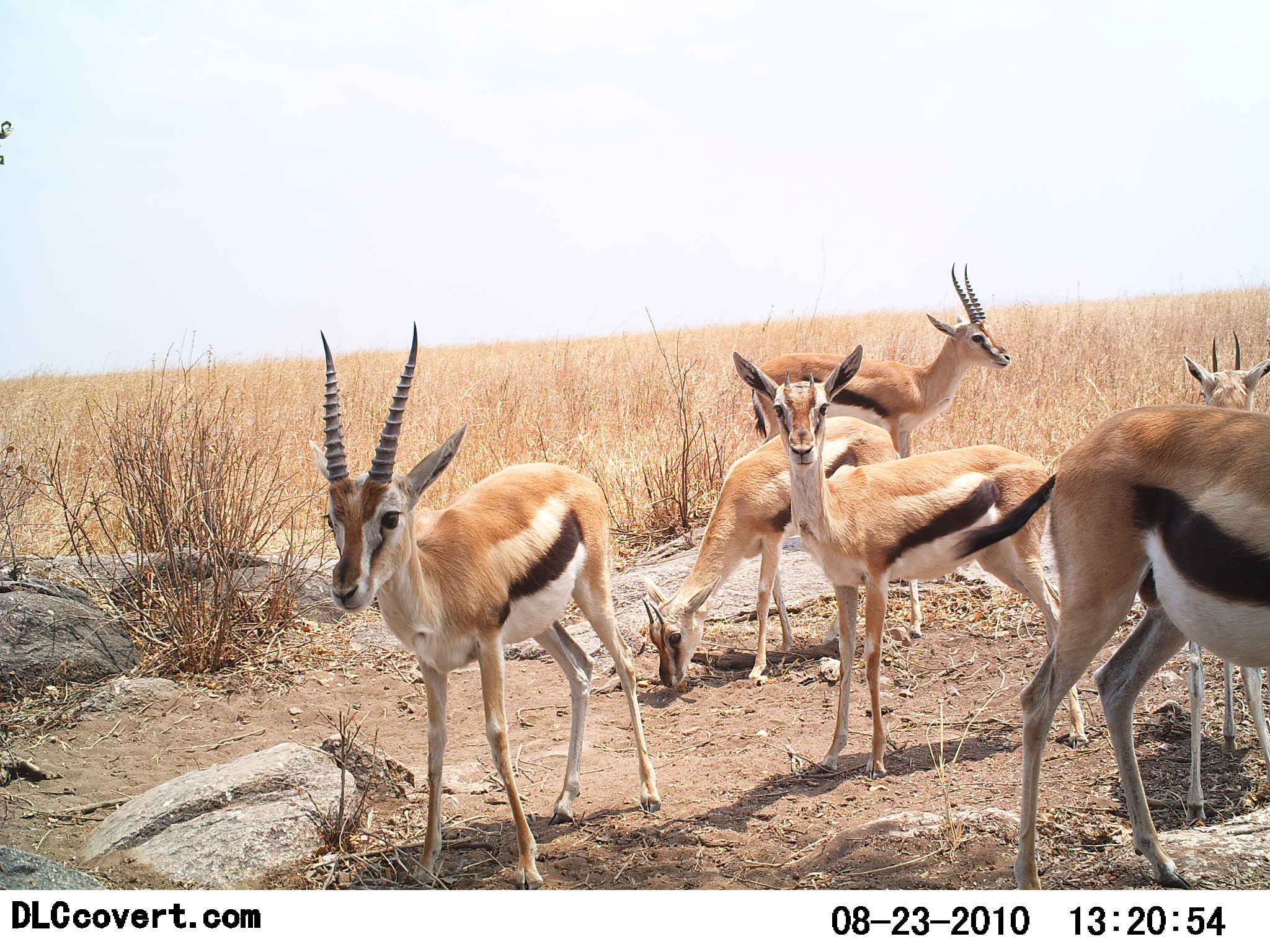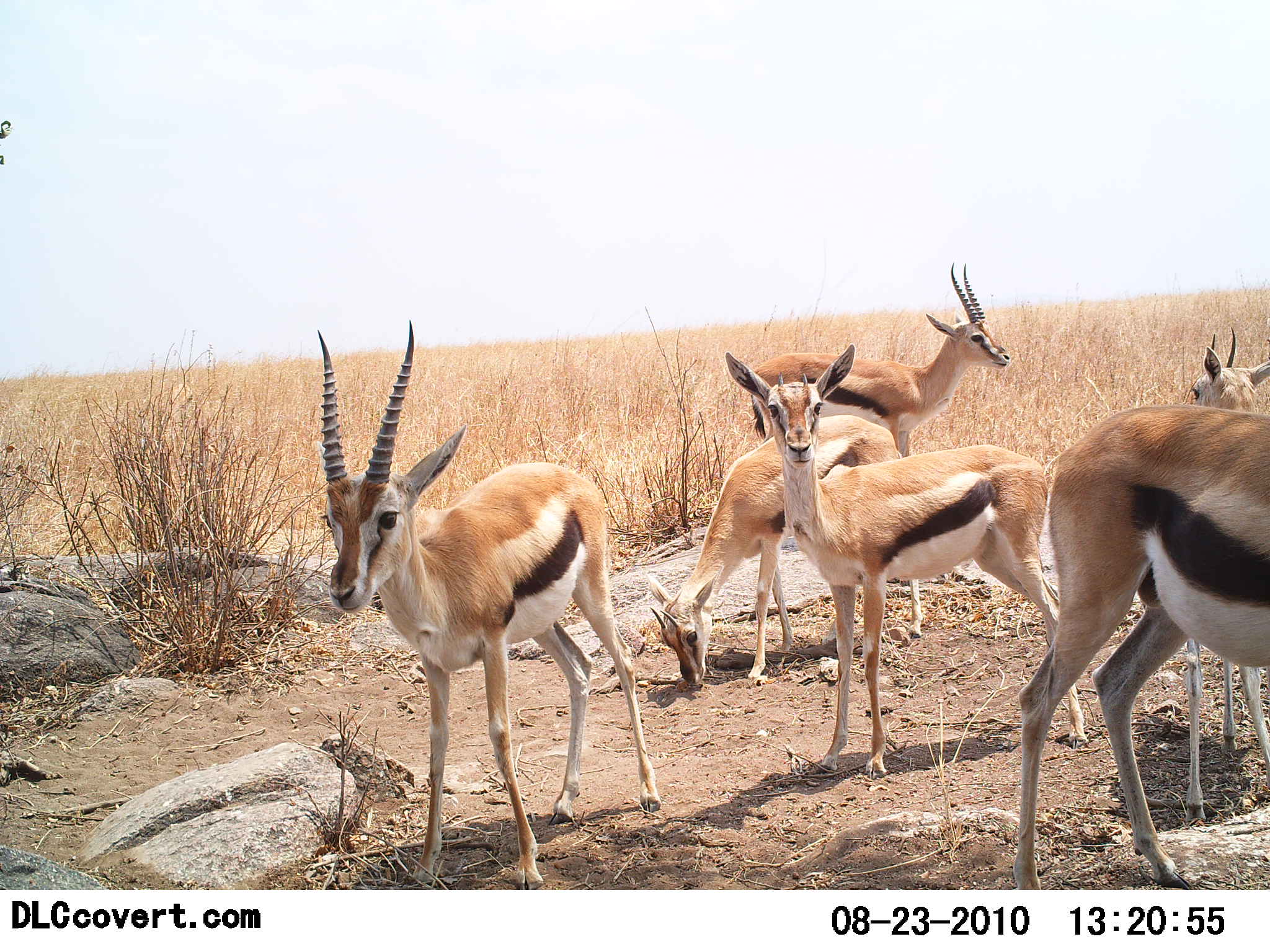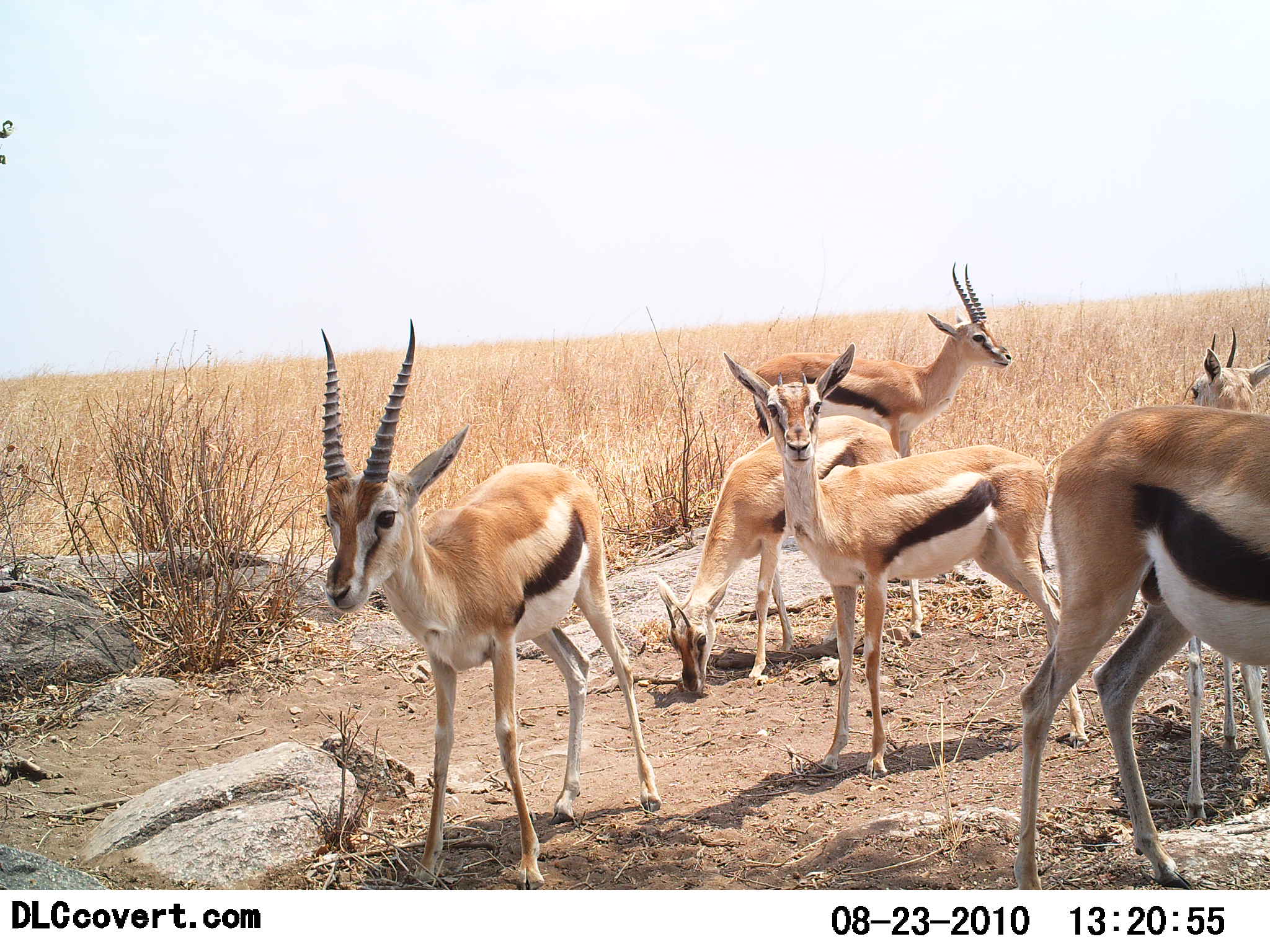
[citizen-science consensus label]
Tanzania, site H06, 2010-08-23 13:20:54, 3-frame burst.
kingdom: Animalia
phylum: Chordata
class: Mammalia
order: Artiodactyla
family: Bovidae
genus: Eudorcas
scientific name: Eudorcas thomsonii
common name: thomson's gazelle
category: gazellethomsons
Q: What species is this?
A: Gazellethomsons (thomson's gazelle) (Eudorcas thomsonii).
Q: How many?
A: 6.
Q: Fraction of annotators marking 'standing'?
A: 93%.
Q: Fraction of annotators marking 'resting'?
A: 7%.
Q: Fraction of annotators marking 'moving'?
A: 7%.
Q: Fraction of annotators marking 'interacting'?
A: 0%.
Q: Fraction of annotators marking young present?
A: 7%.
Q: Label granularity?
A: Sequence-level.